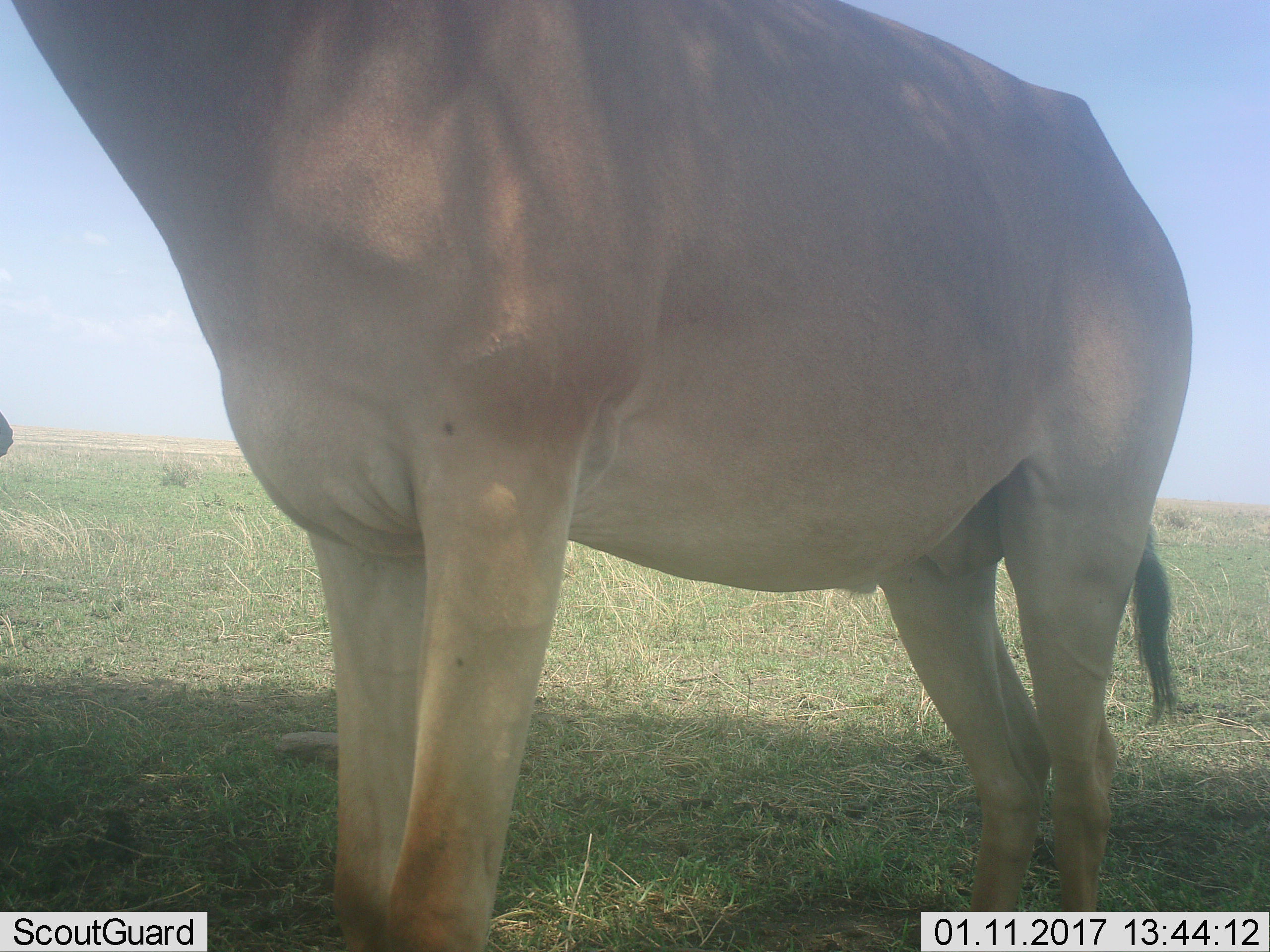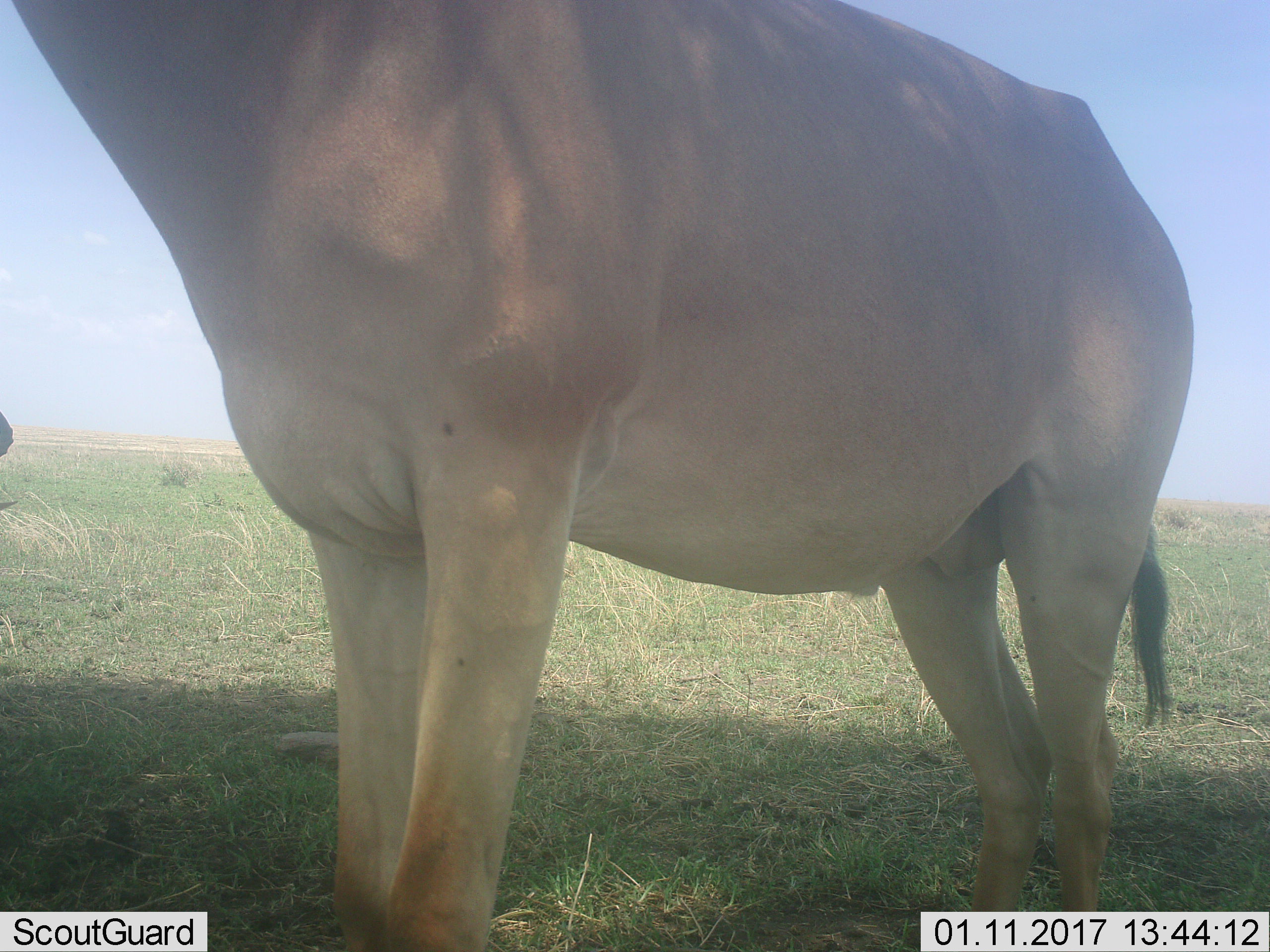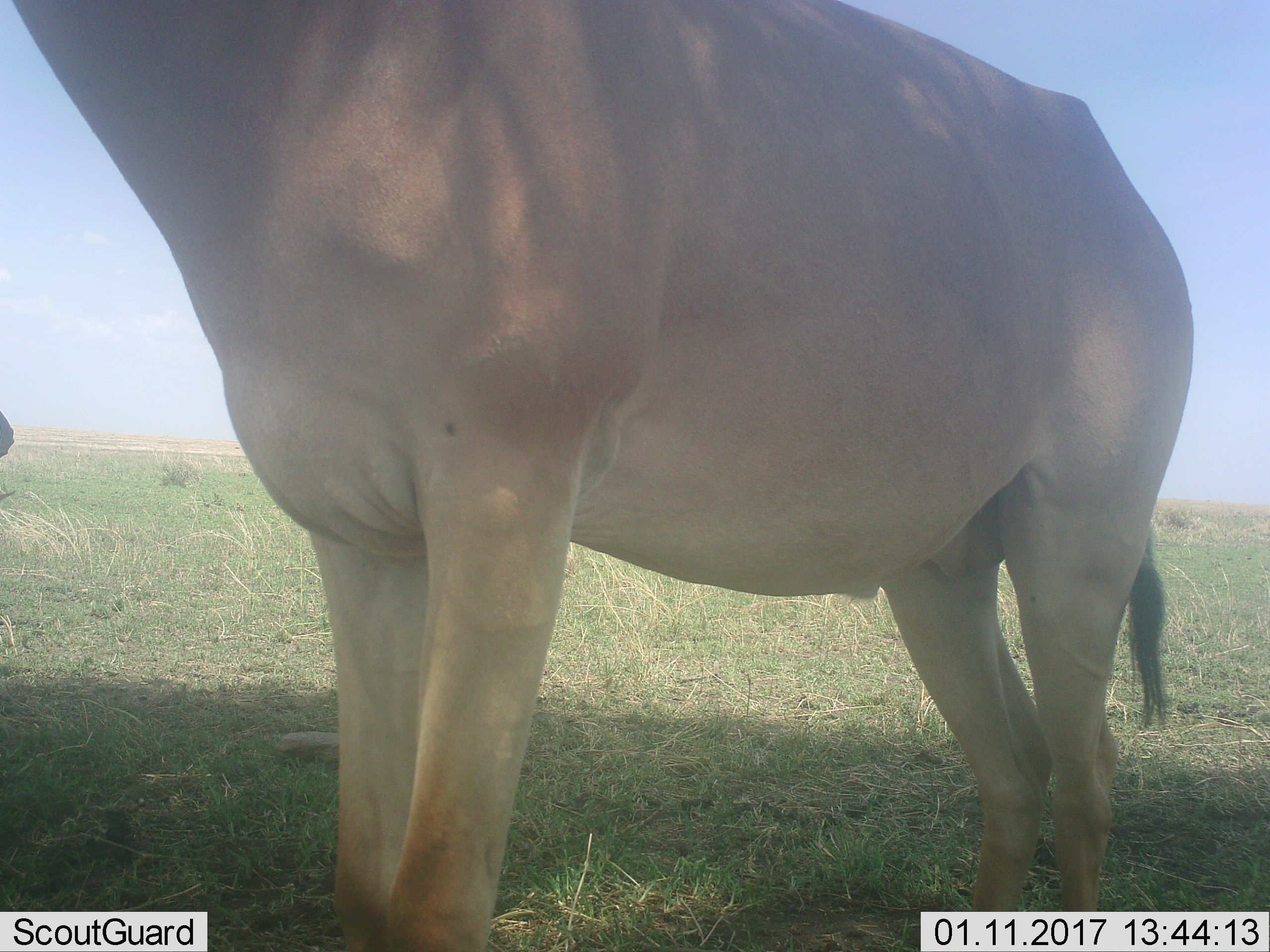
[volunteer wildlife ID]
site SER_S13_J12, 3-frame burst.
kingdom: Animalia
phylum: Chordata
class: Mammalia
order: Artiodactyla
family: Bovidae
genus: Alcelaphus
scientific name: Alcelaphus buselaphus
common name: hartebeest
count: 1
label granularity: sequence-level